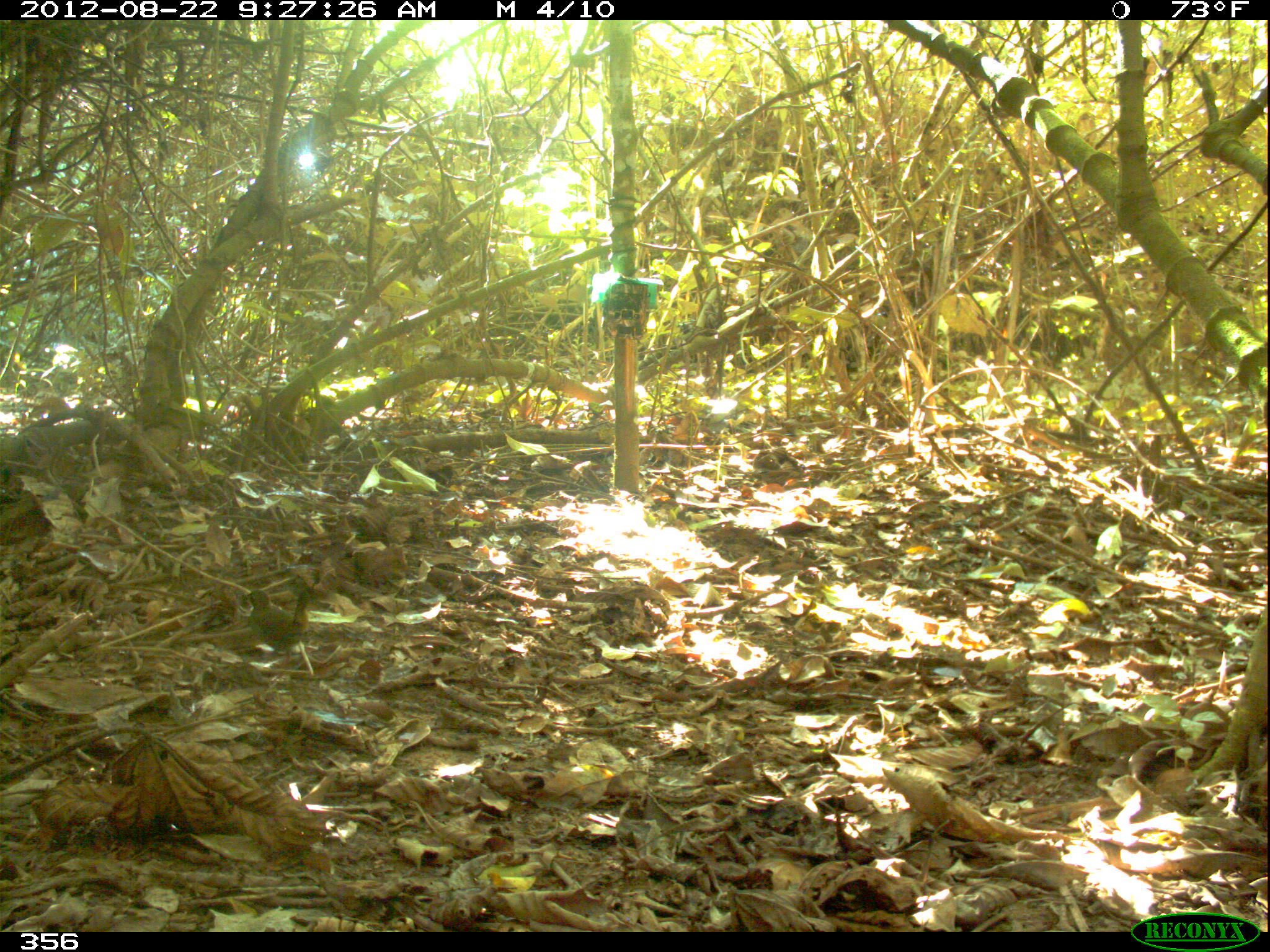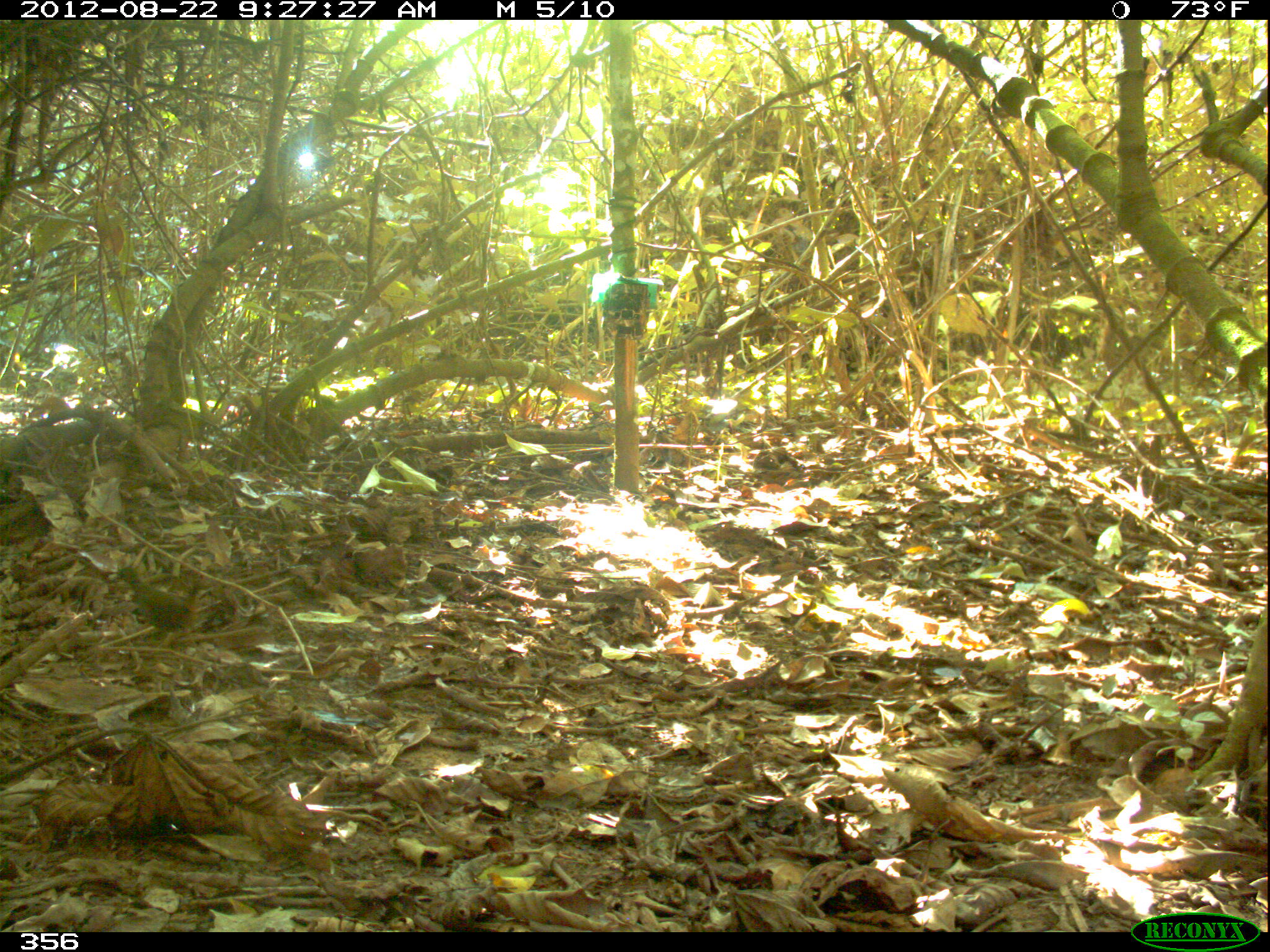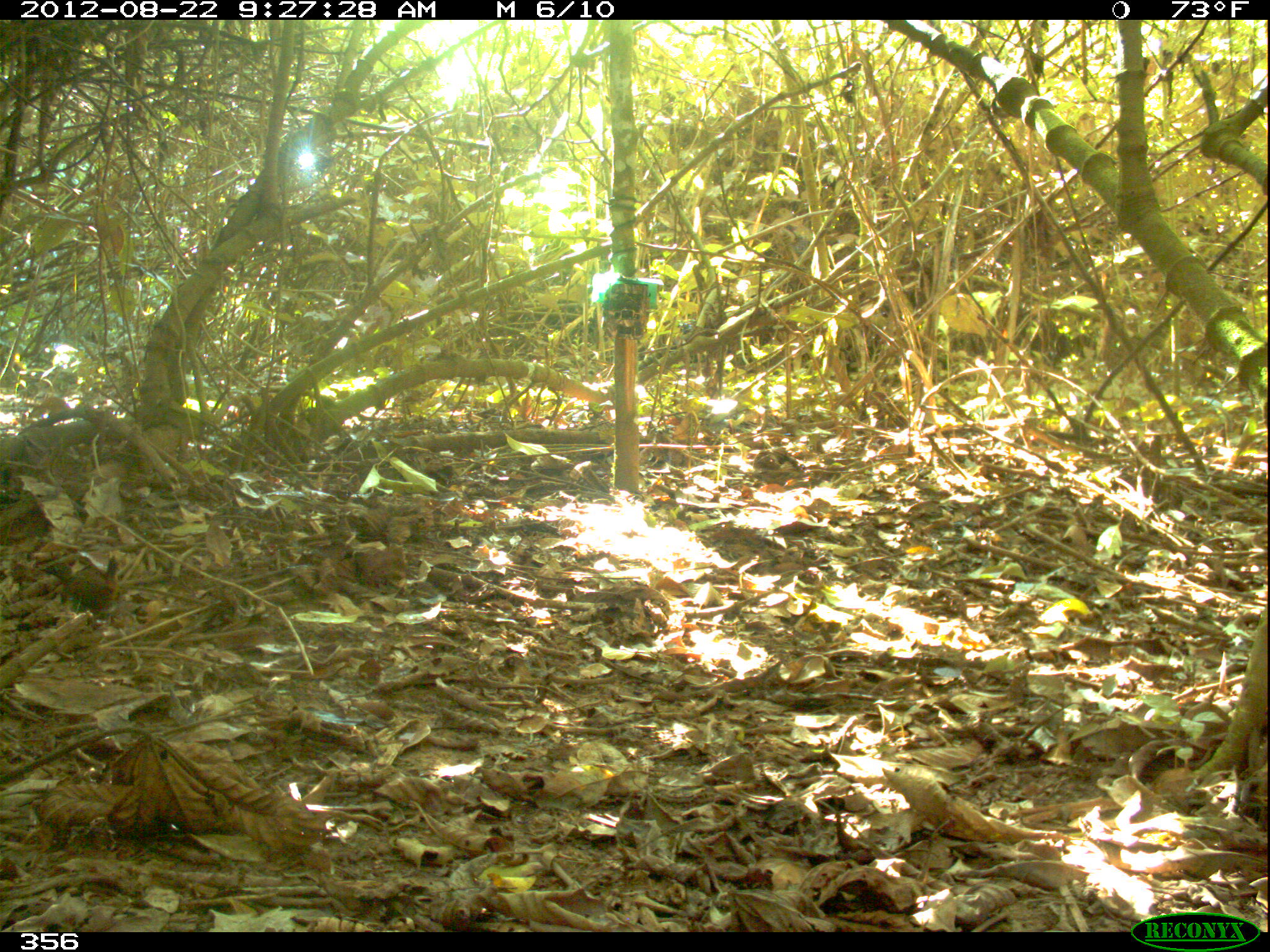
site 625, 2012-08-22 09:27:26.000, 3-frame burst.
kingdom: Animalia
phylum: Chordata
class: Aves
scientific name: Aves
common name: bird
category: unknown bird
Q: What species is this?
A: Unknown bird (bird) (Aves).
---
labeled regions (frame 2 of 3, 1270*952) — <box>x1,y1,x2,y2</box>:
unknown bird: <box>109,565,203,650</box>